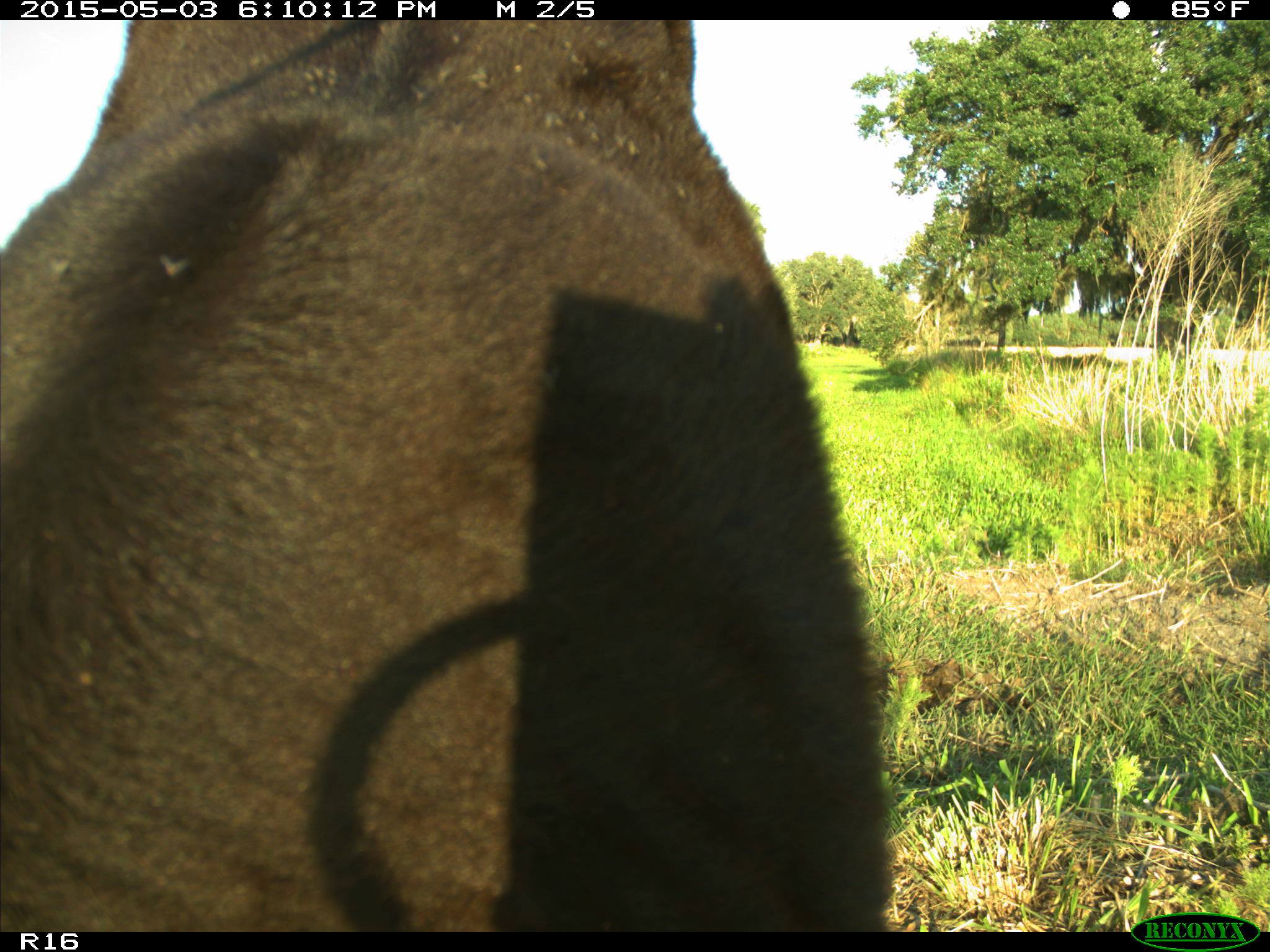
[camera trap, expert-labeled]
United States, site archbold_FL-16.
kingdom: Animalia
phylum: Chordata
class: Mammalia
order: Artiodactyla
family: Bovidae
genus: Bos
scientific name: Bos taurus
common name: domestic cow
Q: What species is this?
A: Bos taurus (domestic cow).